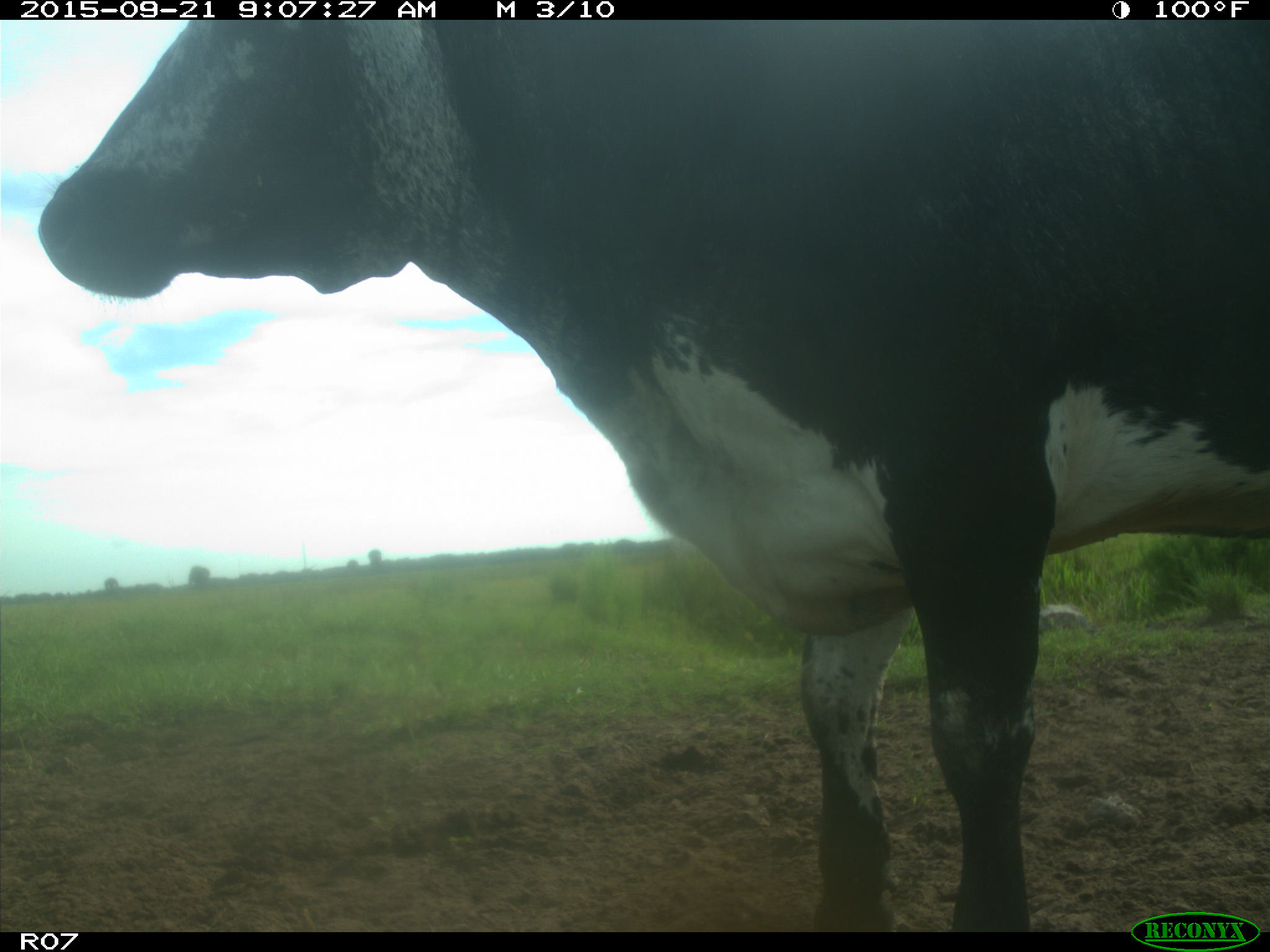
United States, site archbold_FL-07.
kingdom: Animalia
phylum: Chordata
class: Mammalia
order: Artiodactyla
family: Bovidae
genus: Bos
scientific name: Bos taurus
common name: domestic cow